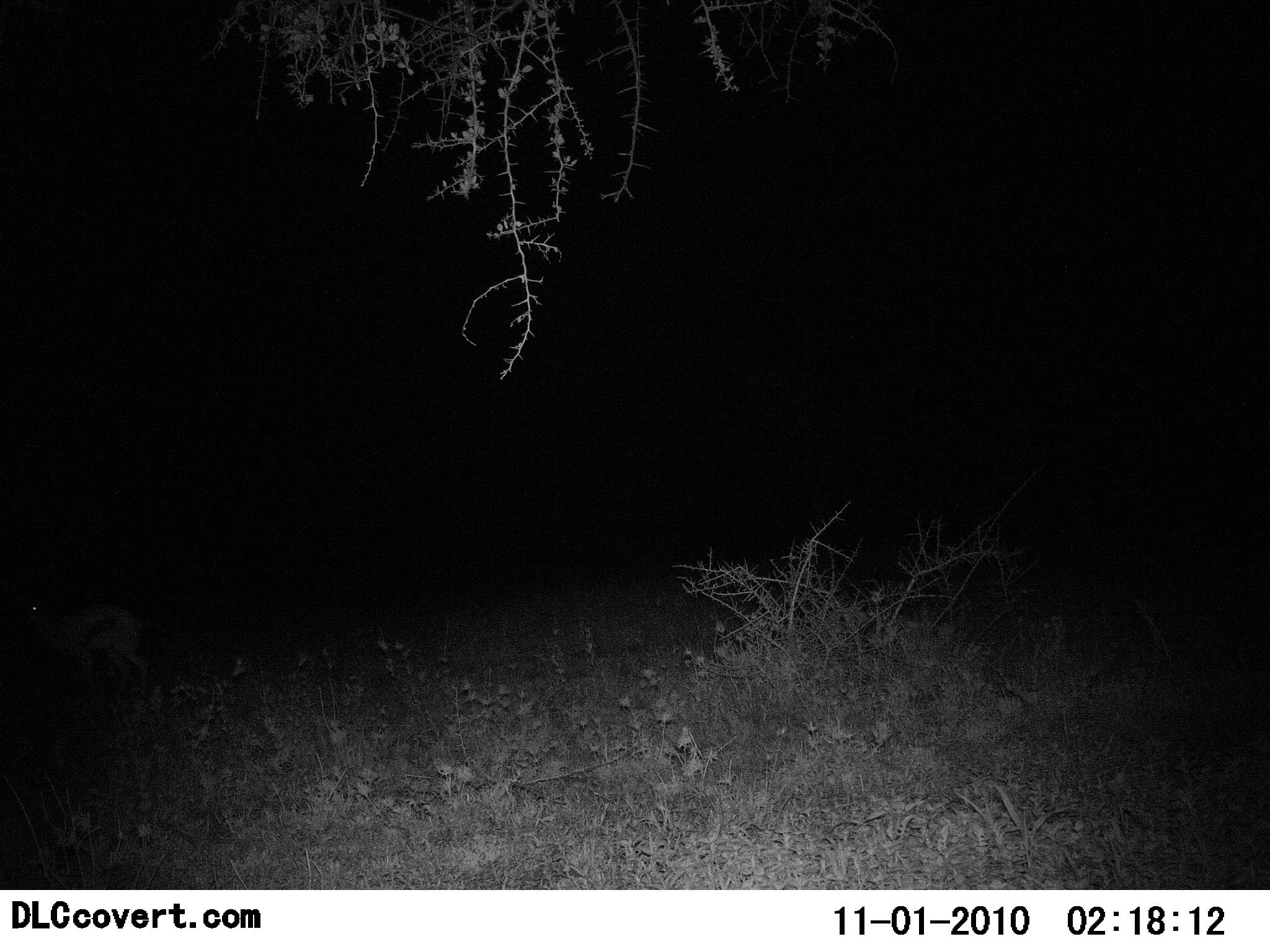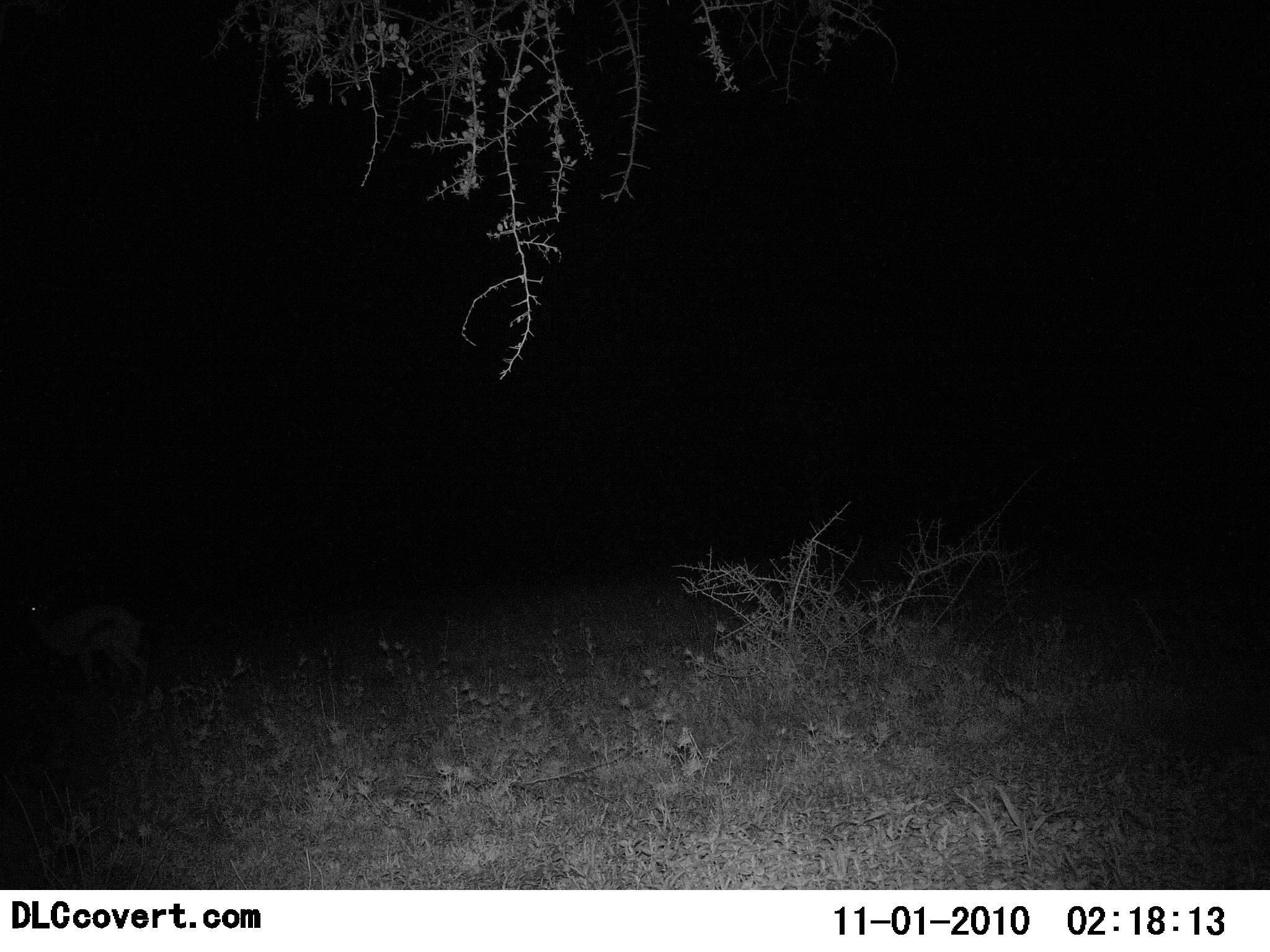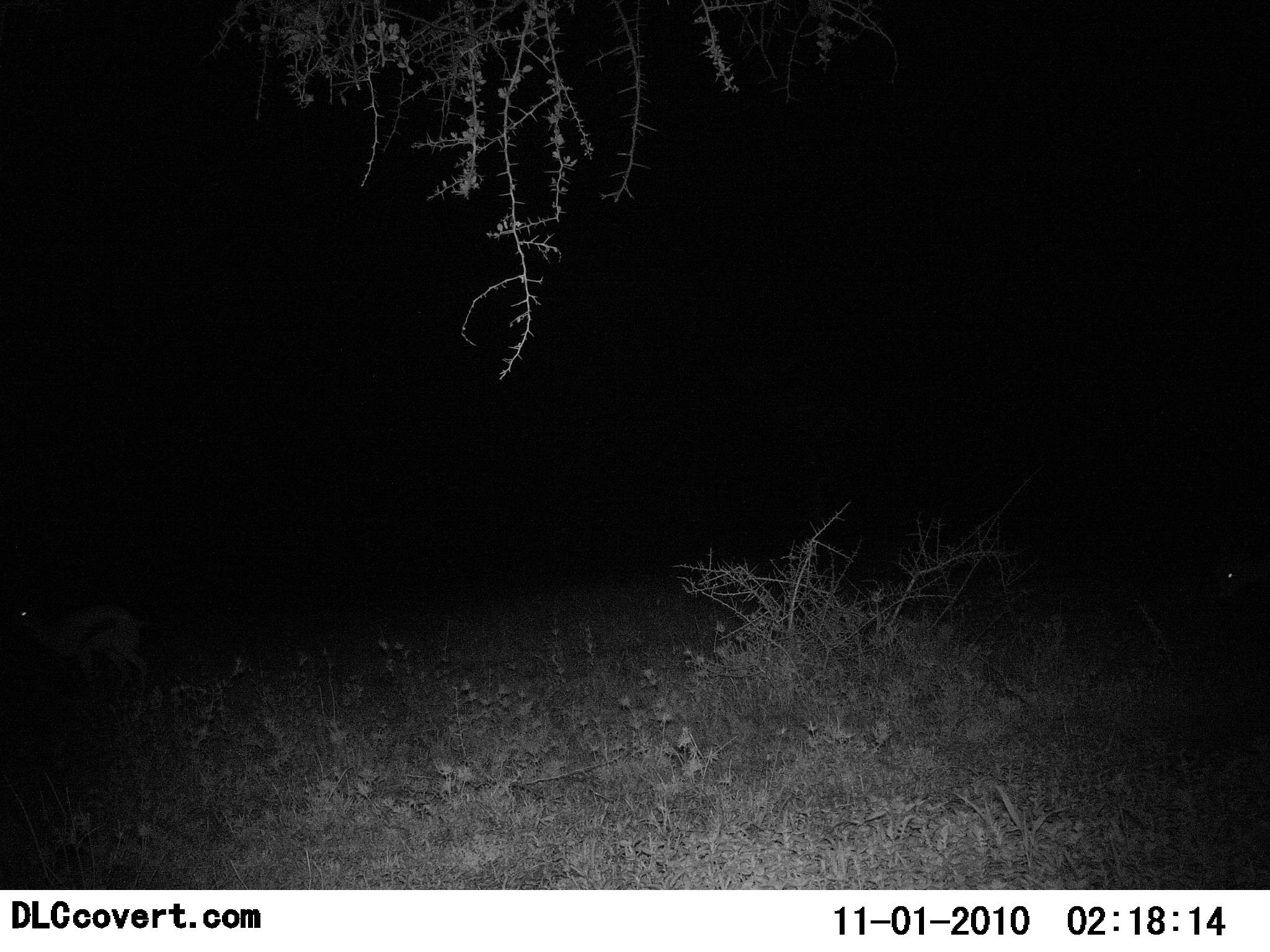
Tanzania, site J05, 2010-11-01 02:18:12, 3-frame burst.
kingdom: Animalia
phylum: Chordata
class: Mammalia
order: Artiodactyla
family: Bovidae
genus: Eudorcas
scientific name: Eudorcas thomsonii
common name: thomson's gazelle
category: gazellethomsons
Gazellethomsons (thomson's gazelle) (Eudorcas thomsonii), count 1. Behavior (volunteer vote fractions): standing 100%, resting 0%, moving 7%, interacting 0%. Young present (vote fraction): 0%. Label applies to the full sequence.